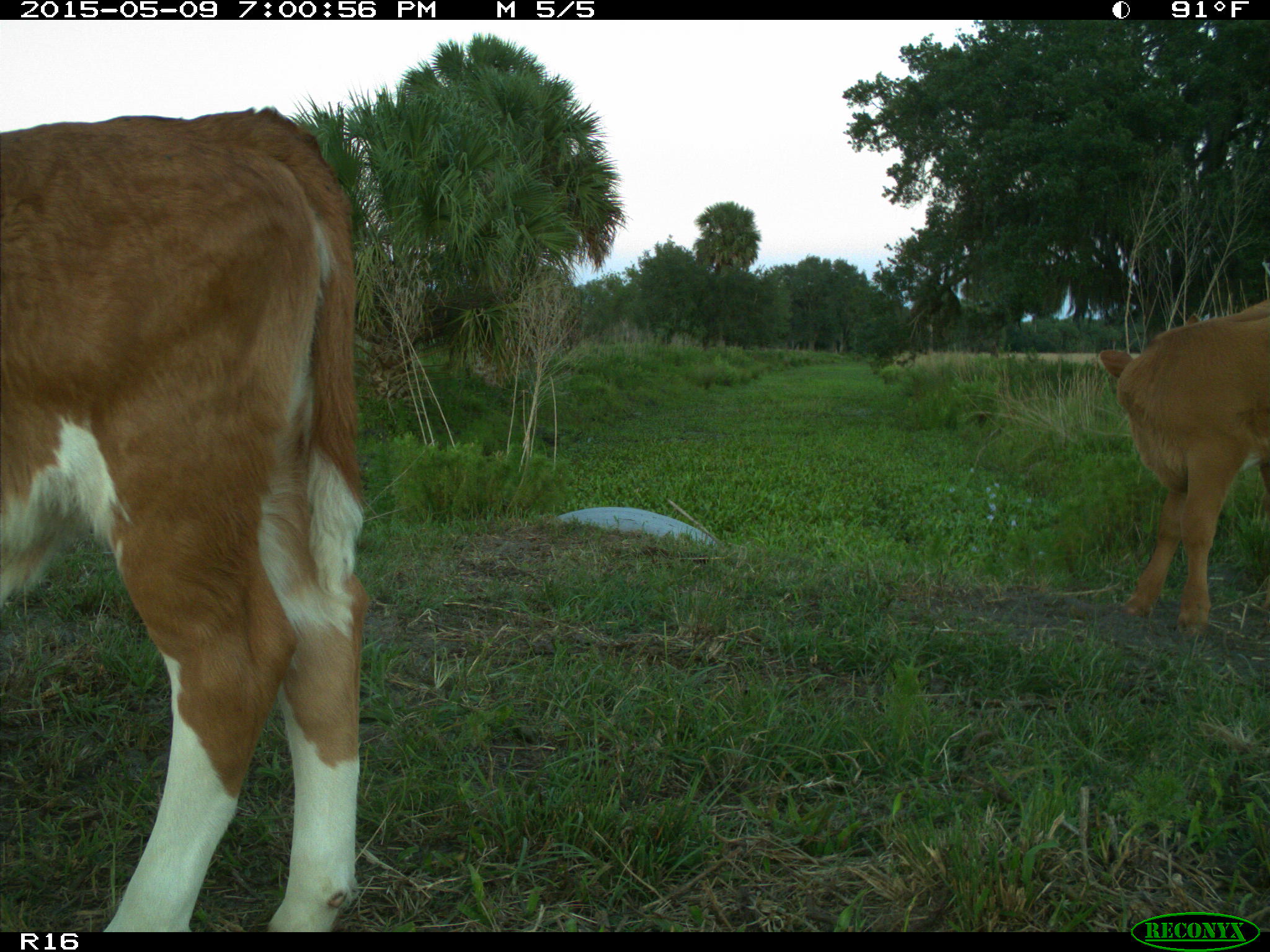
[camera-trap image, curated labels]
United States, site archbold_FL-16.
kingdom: Animalia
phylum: Chordata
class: Mammalia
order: Artiodactyla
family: Bovidae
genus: Bos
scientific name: Bos taurus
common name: domestic cow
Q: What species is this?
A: Bos taurus (domestic cow).